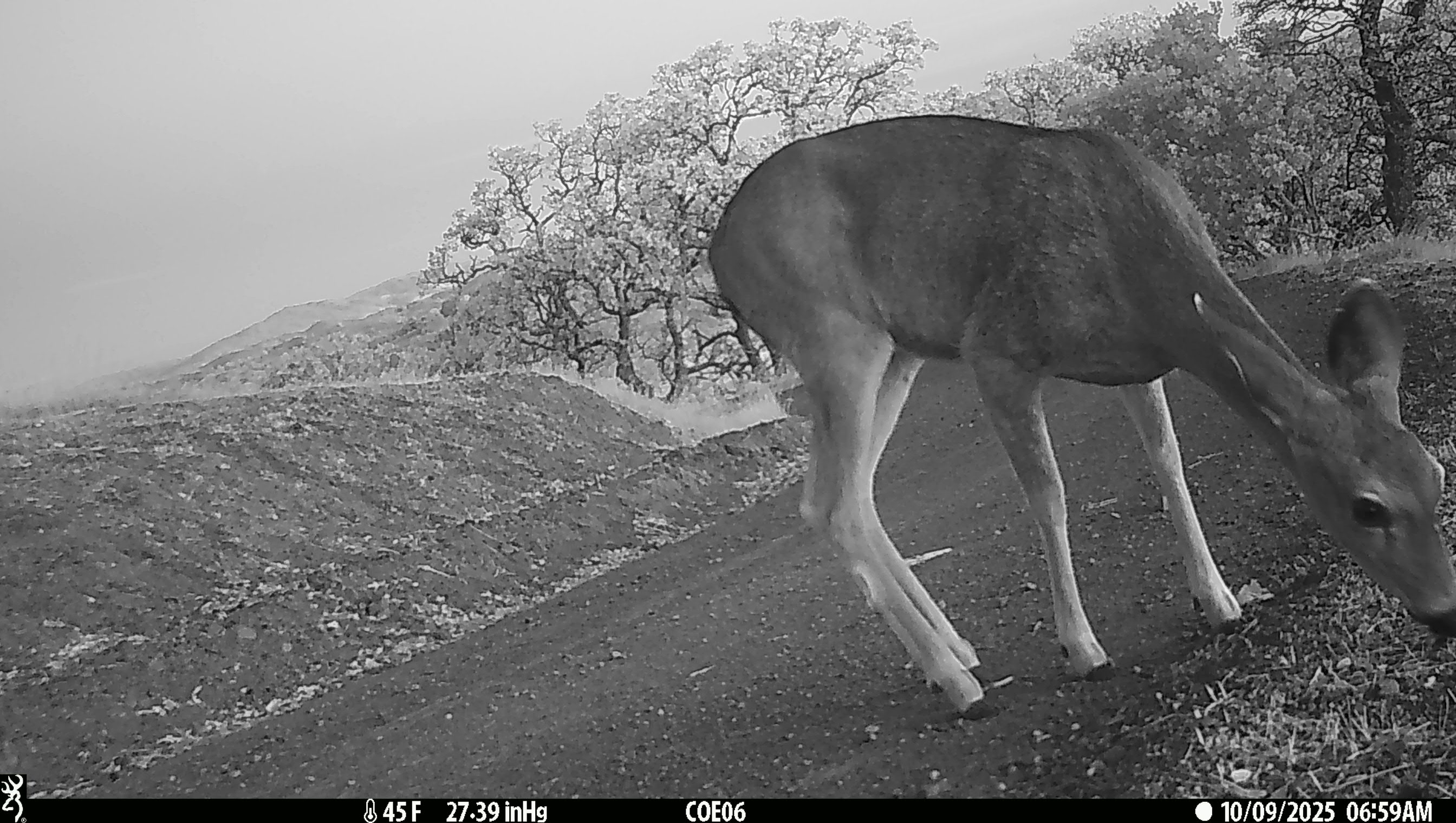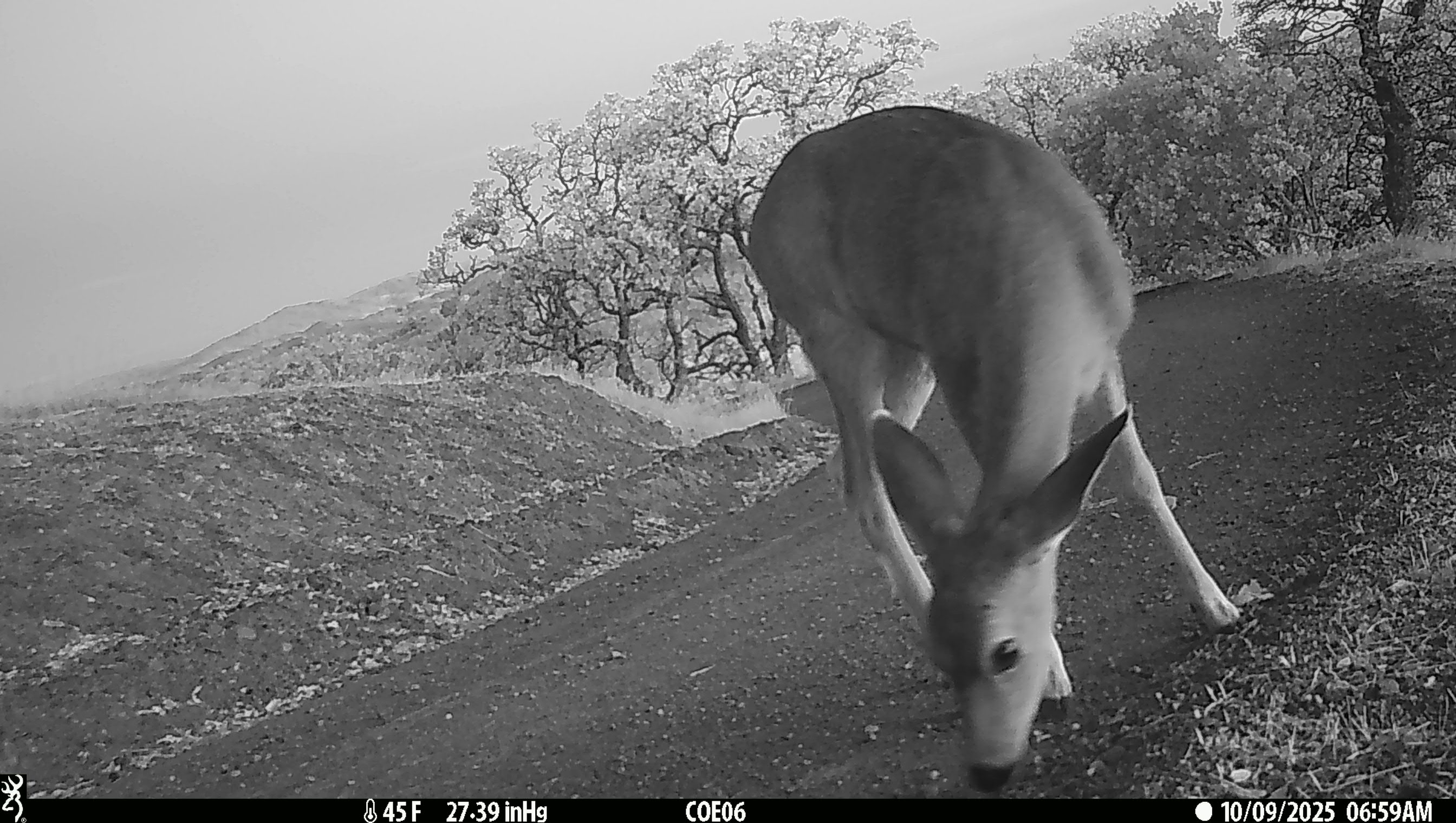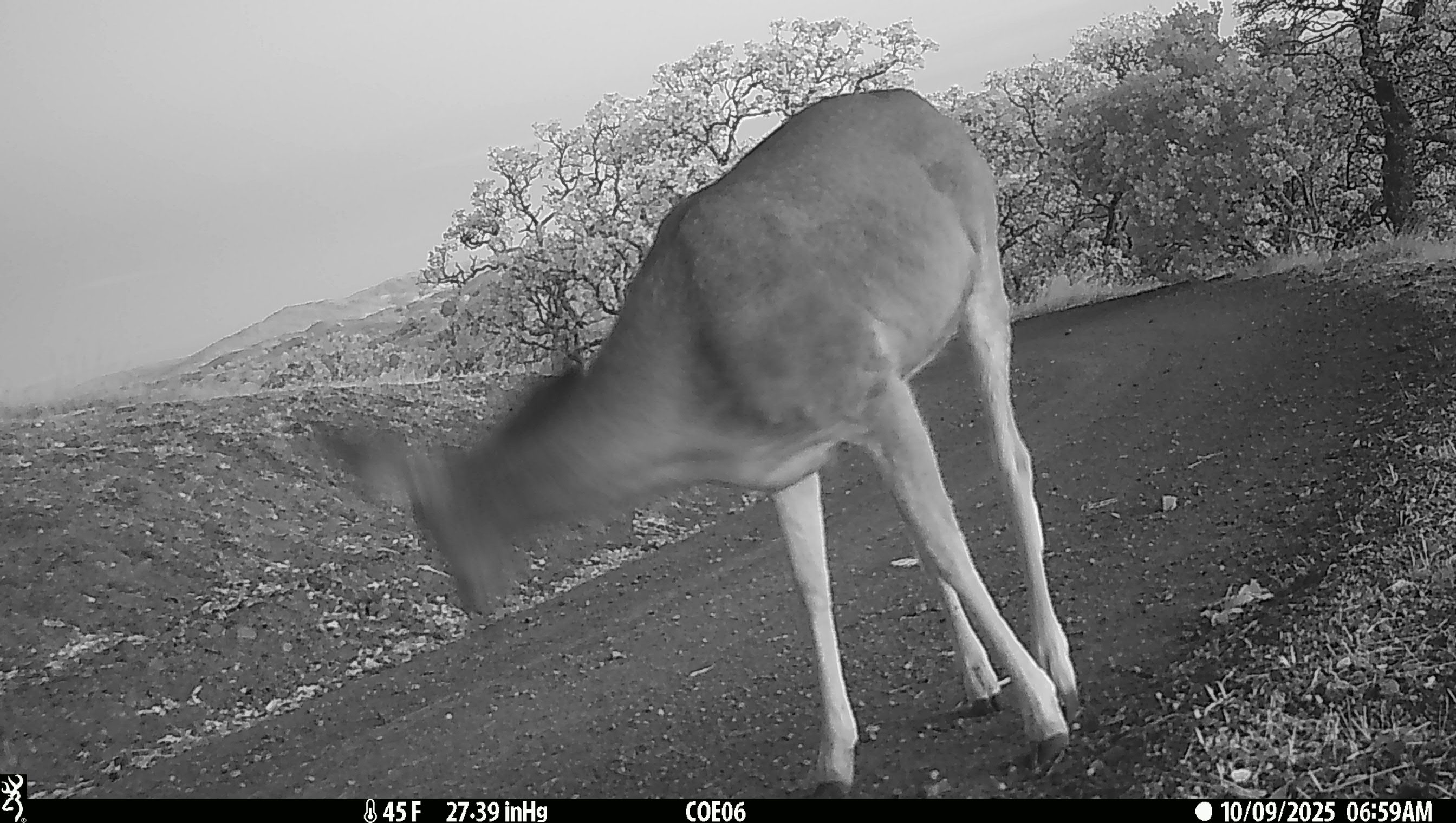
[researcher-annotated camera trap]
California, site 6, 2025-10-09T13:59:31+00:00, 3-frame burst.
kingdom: Animalia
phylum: Chordata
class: Mammalia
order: Artiodactyla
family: Cervidae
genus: Odocoileus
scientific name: Odocoileus hemionus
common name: mule deer